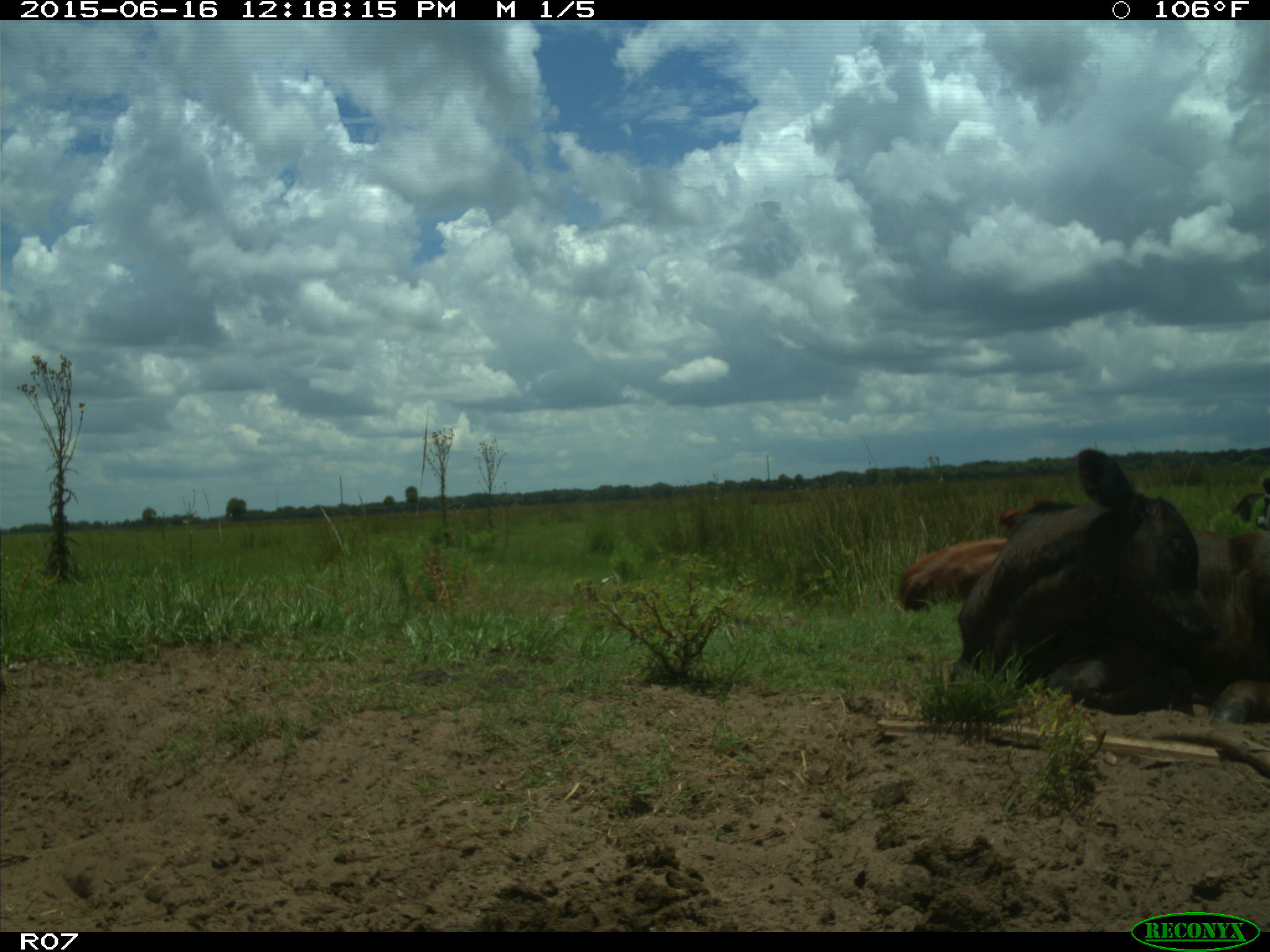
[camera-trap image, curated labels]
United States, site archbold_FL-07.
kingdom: Animalia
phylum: Chordata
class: Mammalia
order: Artiodactyla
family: Bovidae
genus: Bos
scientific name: Bos taurus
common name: domestic cow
Bos taurus (domestic cow).